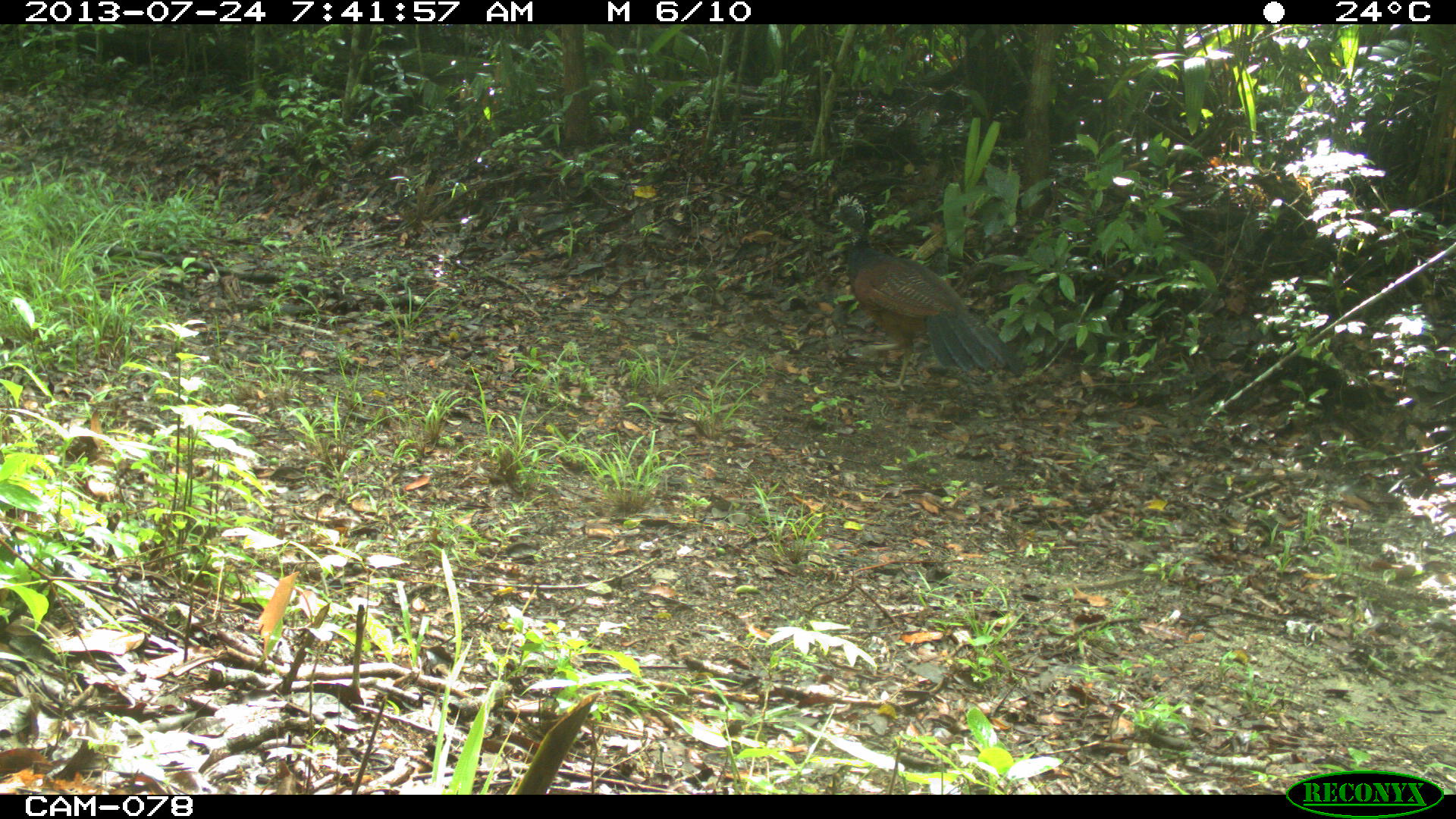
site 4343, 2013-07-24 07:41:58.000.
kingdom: Animalia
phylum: Chordata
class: Aves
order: Galliformes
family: Cracidae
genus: Crax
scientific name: Crax rubra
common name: great curassow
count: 1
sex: female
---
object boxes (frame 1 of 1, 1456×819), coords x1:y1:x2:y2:
crax rubra: 828:189:1025:392